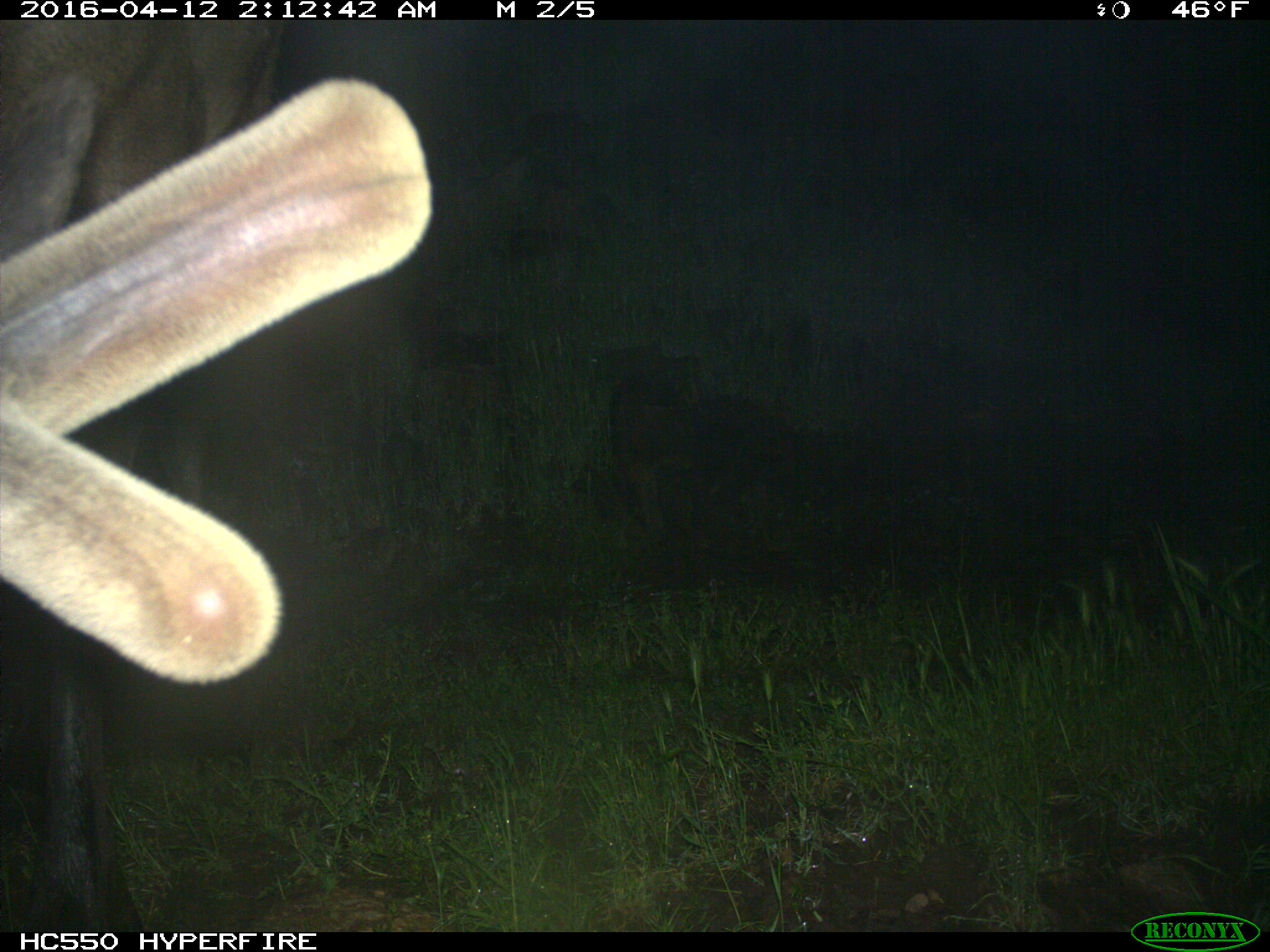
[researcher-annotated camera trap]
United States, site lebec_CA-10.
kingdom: Animalia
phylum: Chordata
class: Mammalia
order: Artiodactyla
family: Cervidae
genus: Cervus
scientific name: Cervus canadensis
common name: elk